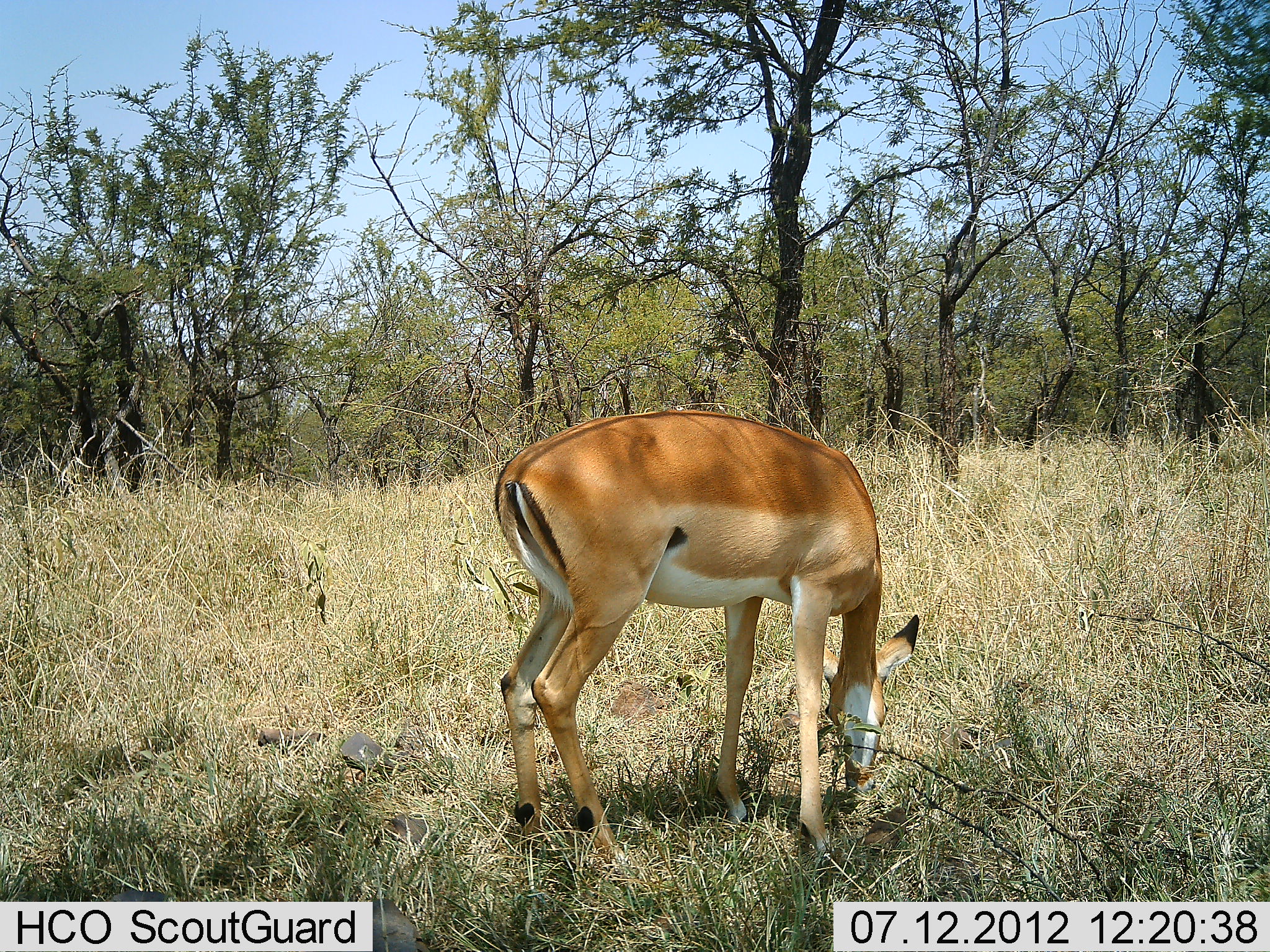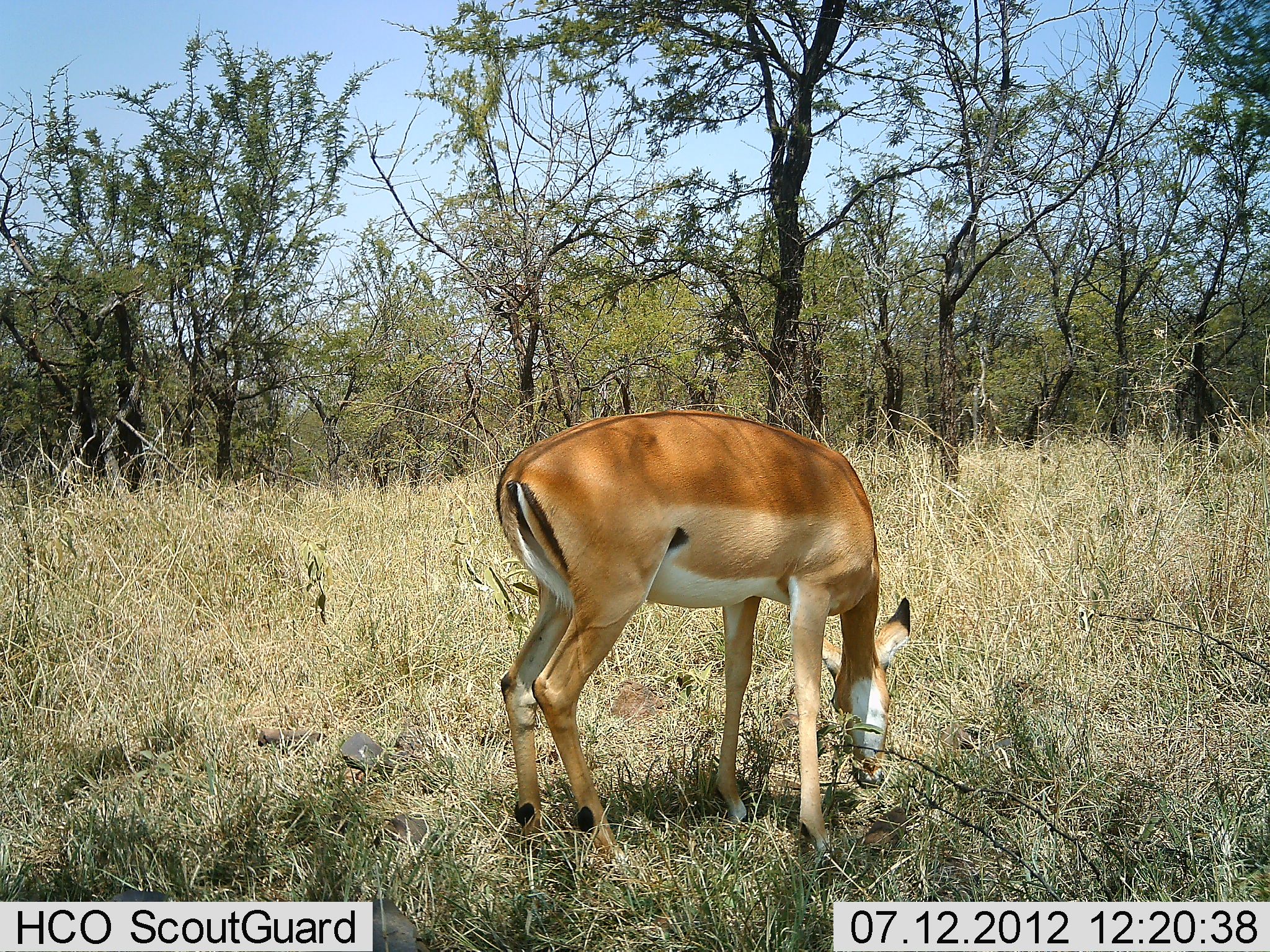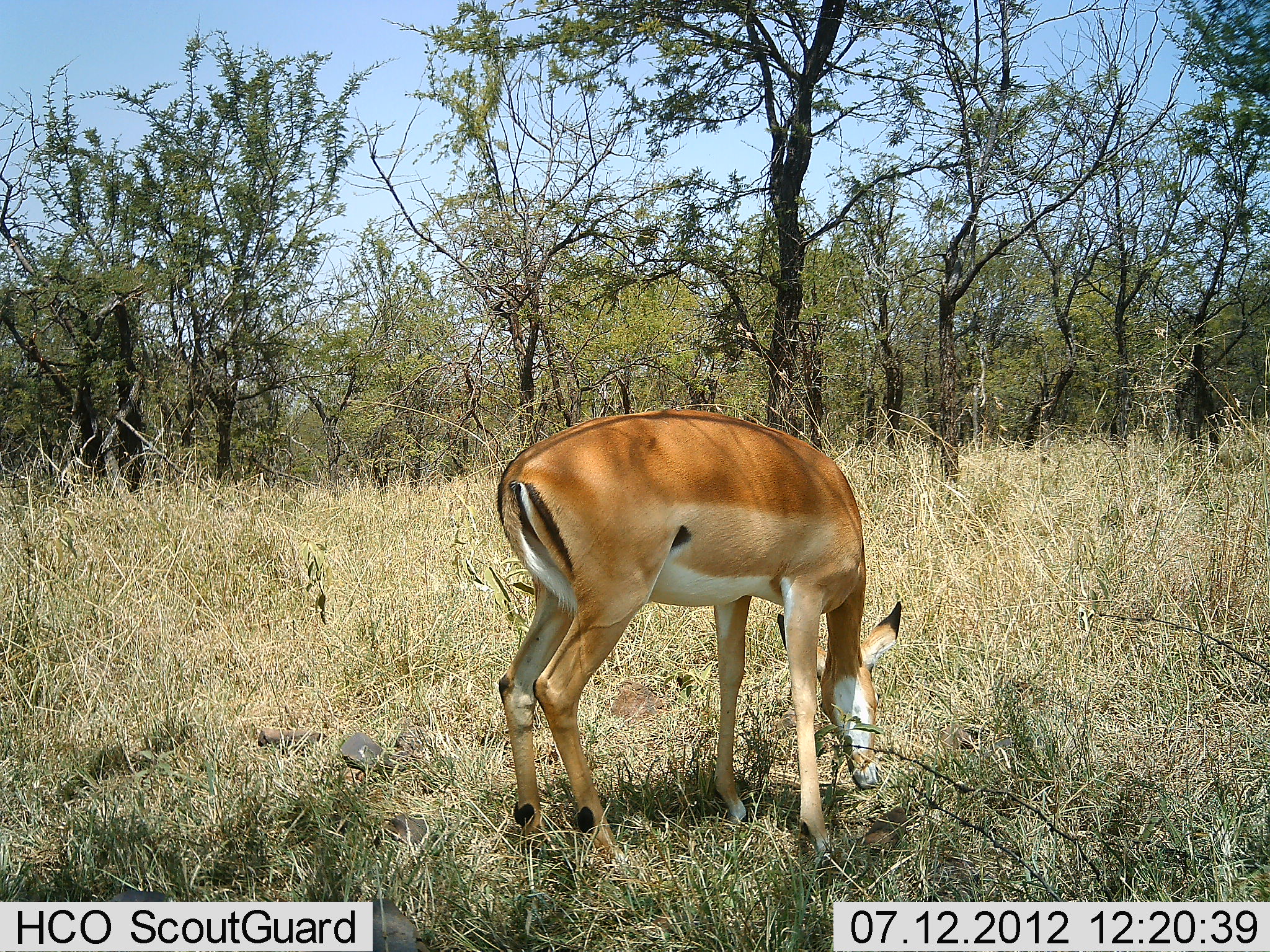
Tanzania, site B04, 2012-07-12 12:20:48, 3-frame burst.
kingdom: Animalia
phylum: Chordata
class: Mammalia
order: Artiodactyla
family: Bovidae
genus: Aepyceros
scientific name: Aepyceros melampus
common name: impala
Impala (Aepyceros melampus), count 1. Behavior (volunteer vote fractions): standing 20%, resting 0%, moving 0%, interacting 0%. Young present (vote fraction): 0%. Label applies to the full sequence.